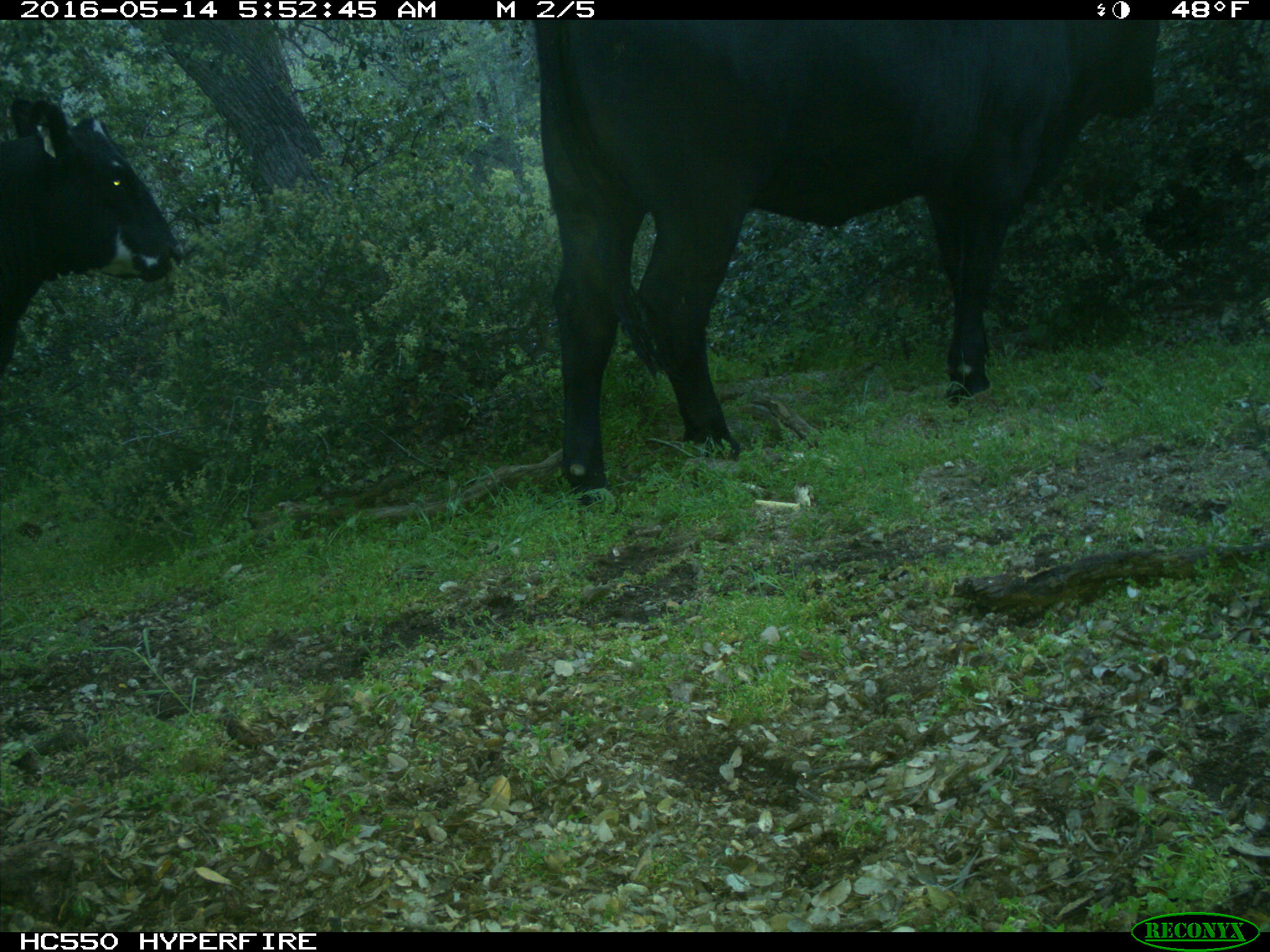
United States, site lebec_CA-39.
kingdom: Animalia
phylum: Chordata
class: Mammalia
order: Artiodactyla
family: Bovidae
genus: Bos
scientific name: Bos taurus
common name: domestic cow